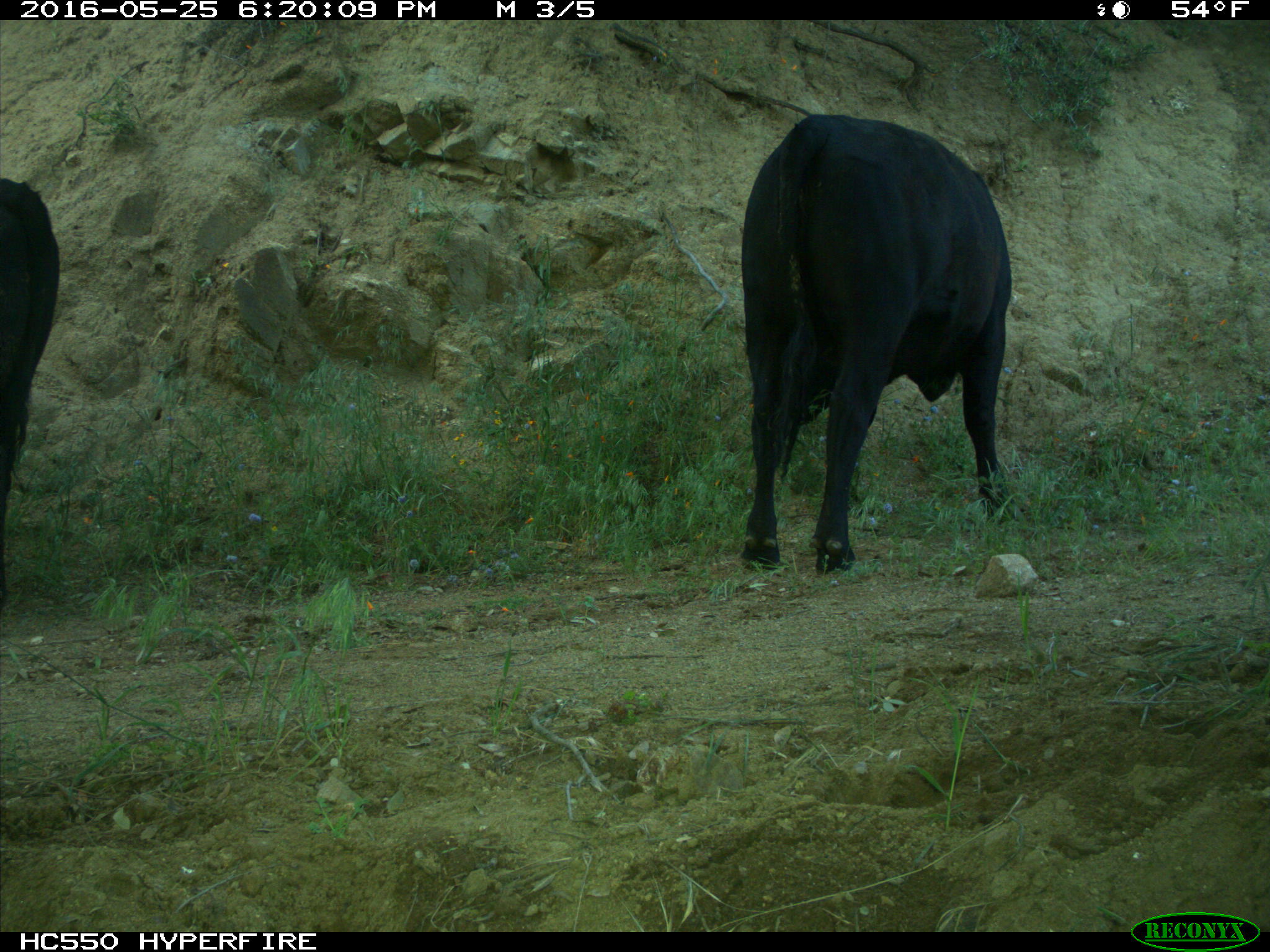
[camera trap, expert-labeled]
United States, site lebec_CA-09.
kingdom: Animalia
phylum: Chordata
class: Mammalia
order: Artiodactyla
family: Bovidae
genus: Bos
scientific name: Bos taurus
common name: domestic cow